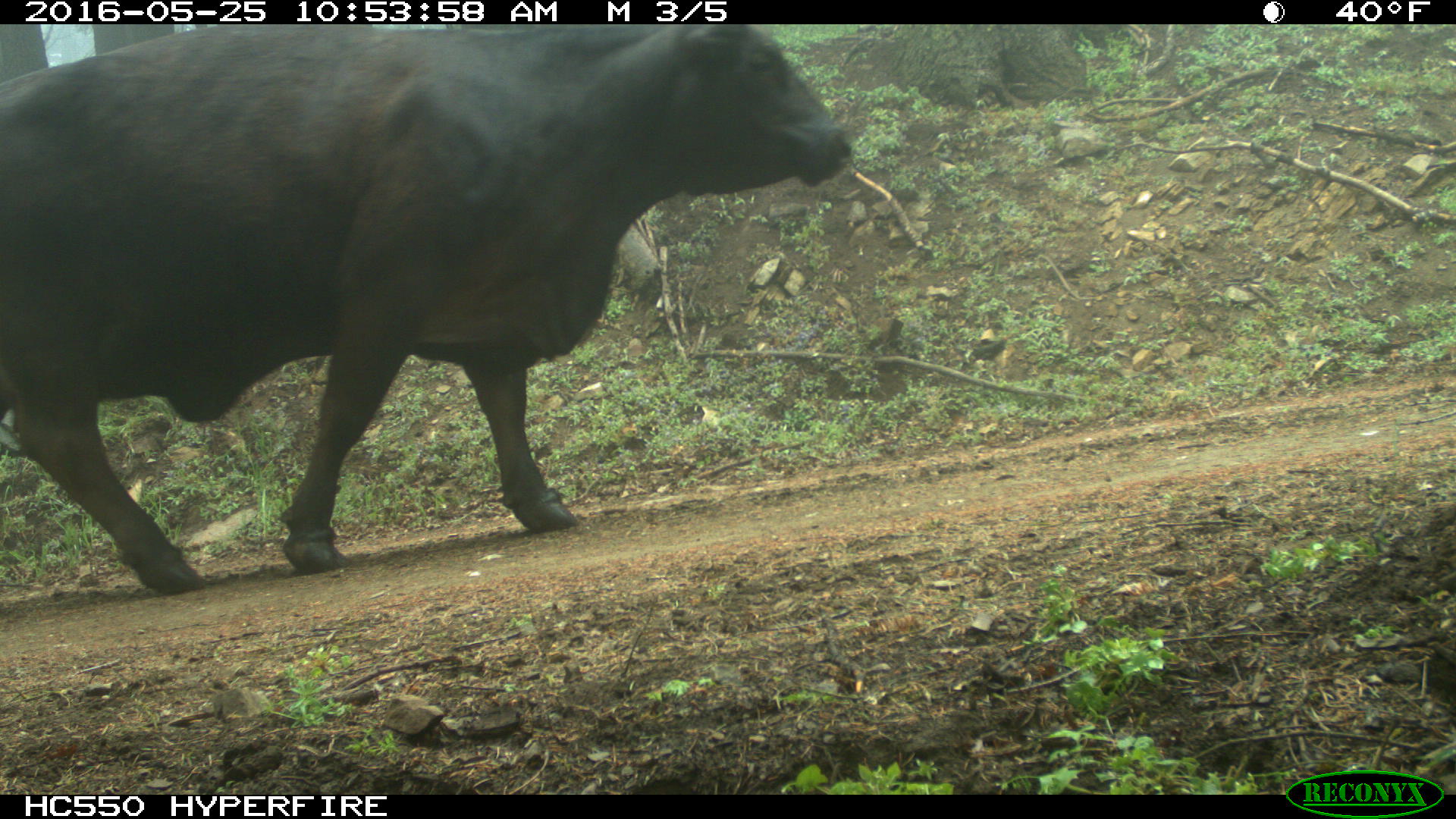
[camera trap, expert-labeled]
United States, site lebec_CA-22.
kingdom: Animalia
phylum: Chordata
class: Mammalia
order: Artiodactyla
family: Bovidae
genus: Bos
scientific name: Bos taurus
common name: domestic cow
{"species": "Bos taurus (domestic cow)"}